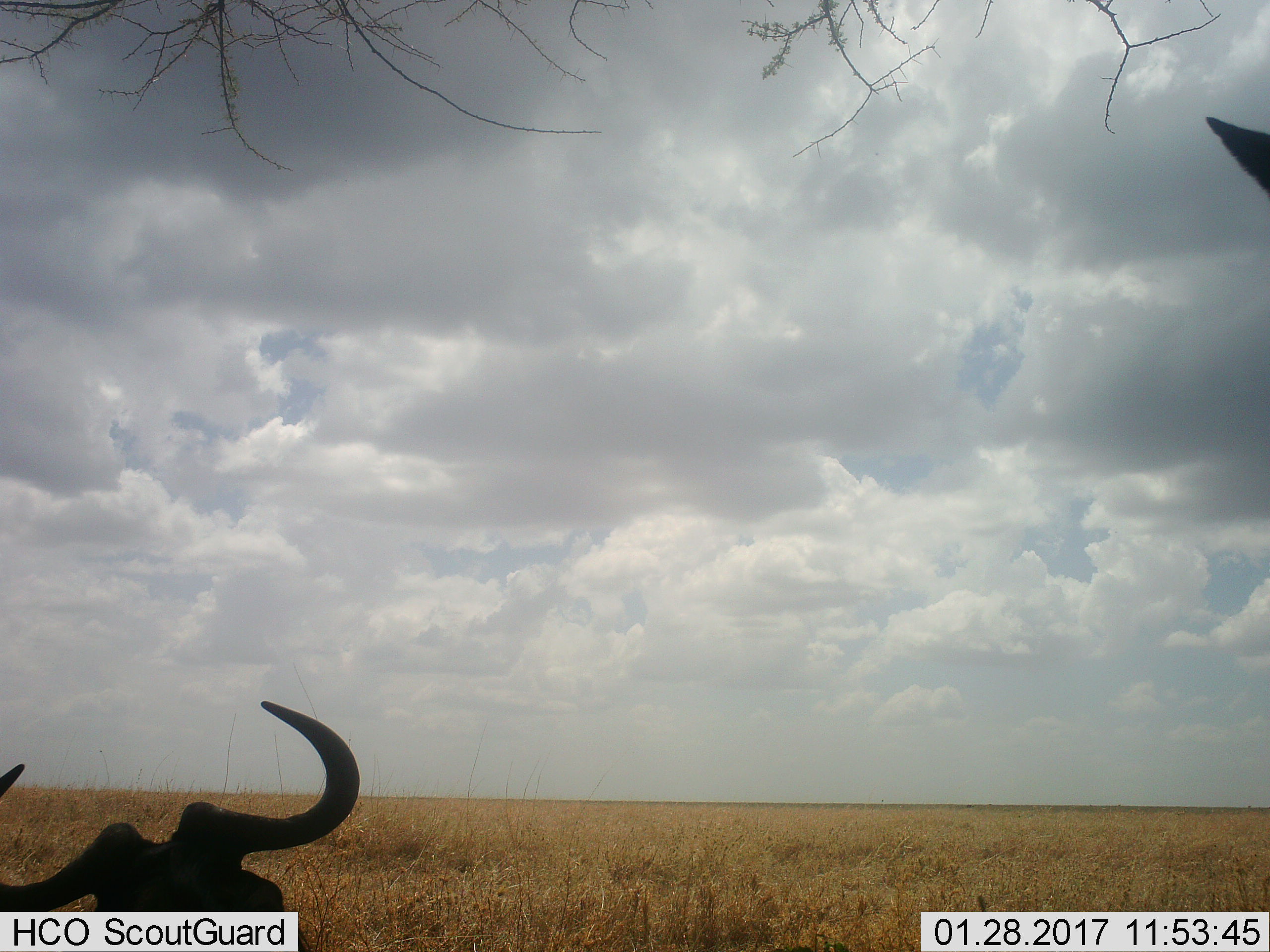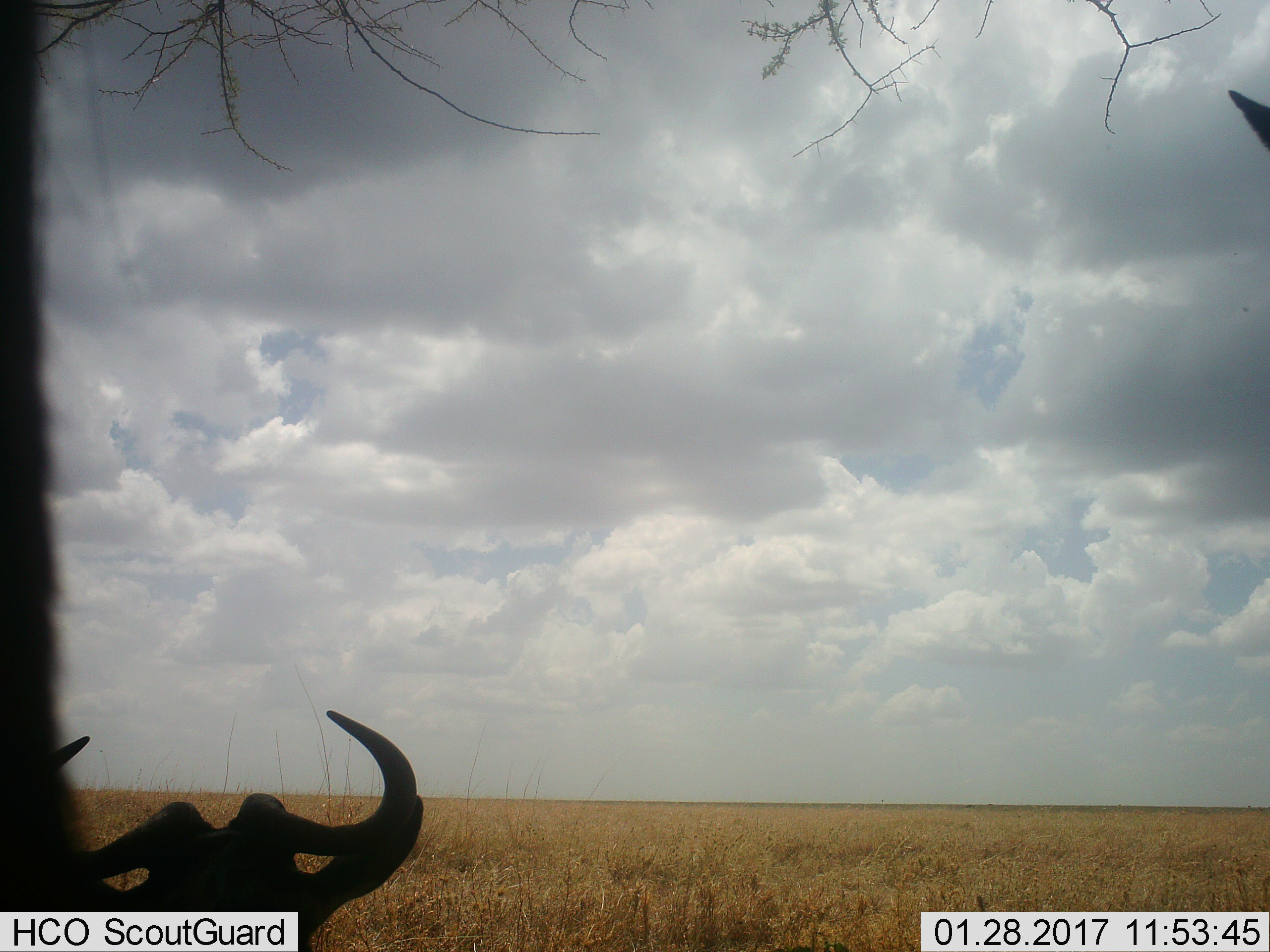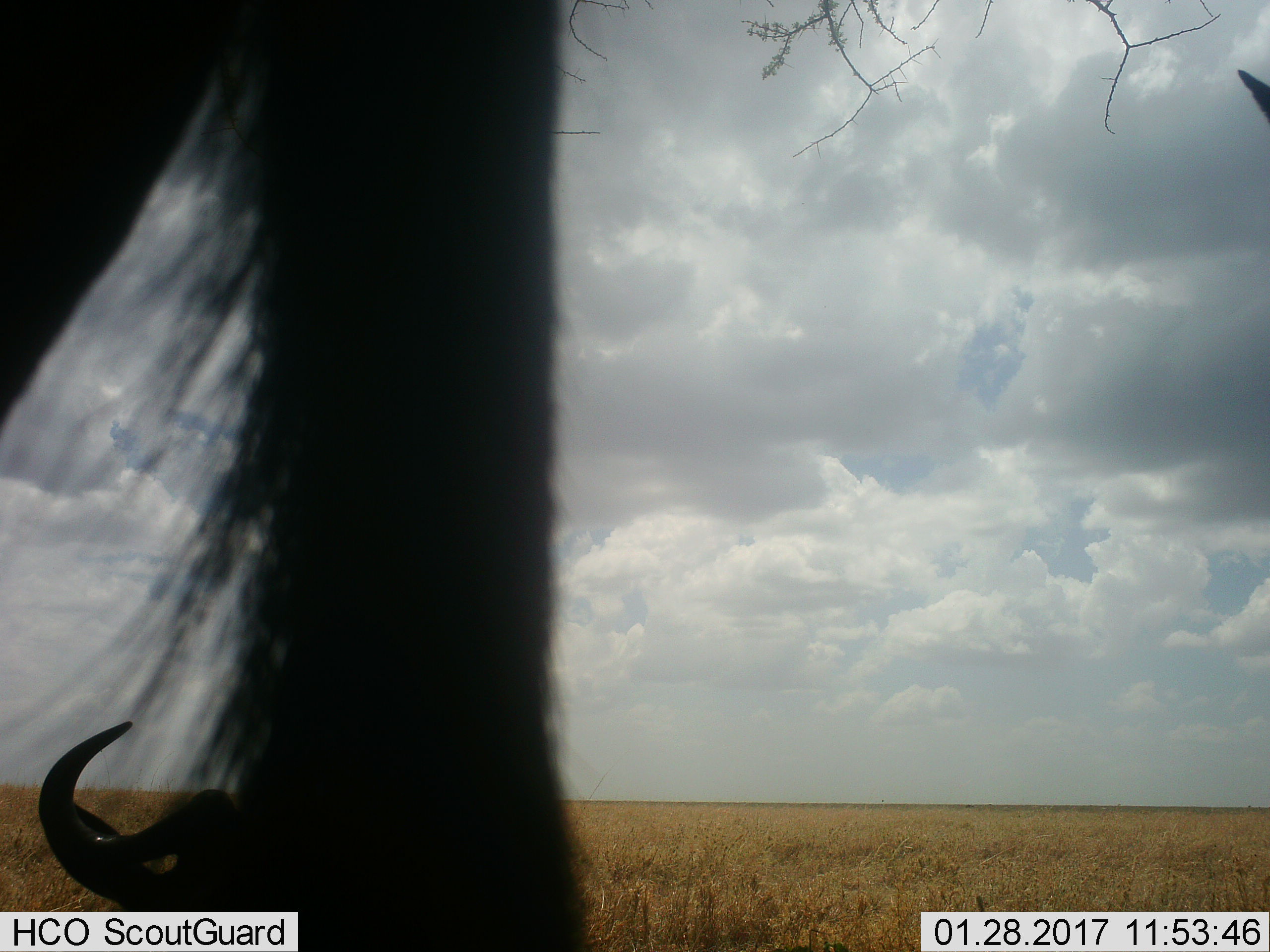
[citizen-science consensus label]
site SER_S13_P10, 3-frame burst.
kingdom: Animalia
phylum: Chordata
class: Mammalia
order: Artiodactyla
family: Bovidae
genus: Connochaetes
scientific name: Connochaetes taurinus taurinus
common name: blue wildebeest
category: wildebeestblue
Wildebeestblue (blue wildebeest) (Connochaetes taurinus taurinus), count 1. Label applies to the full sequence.